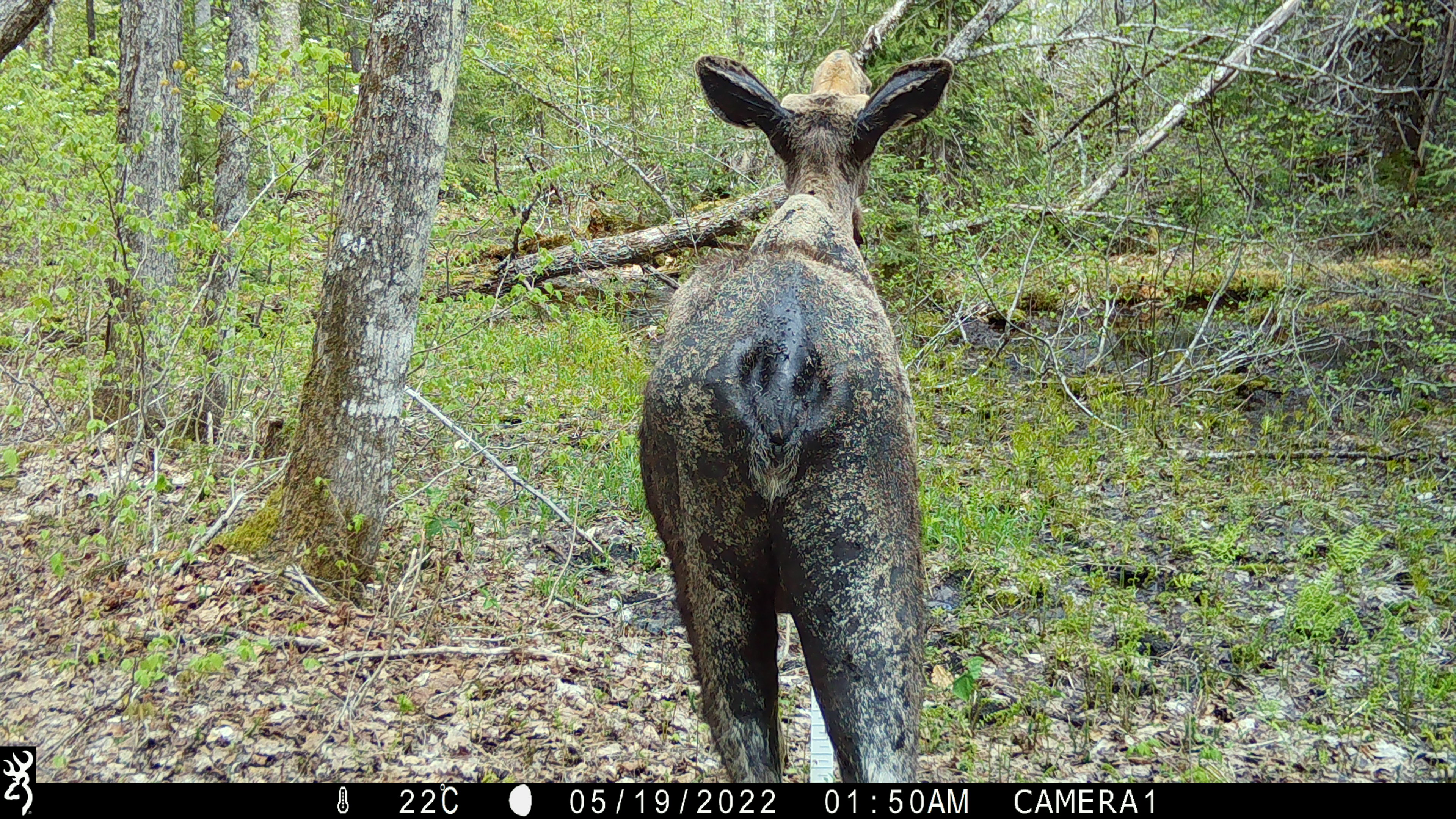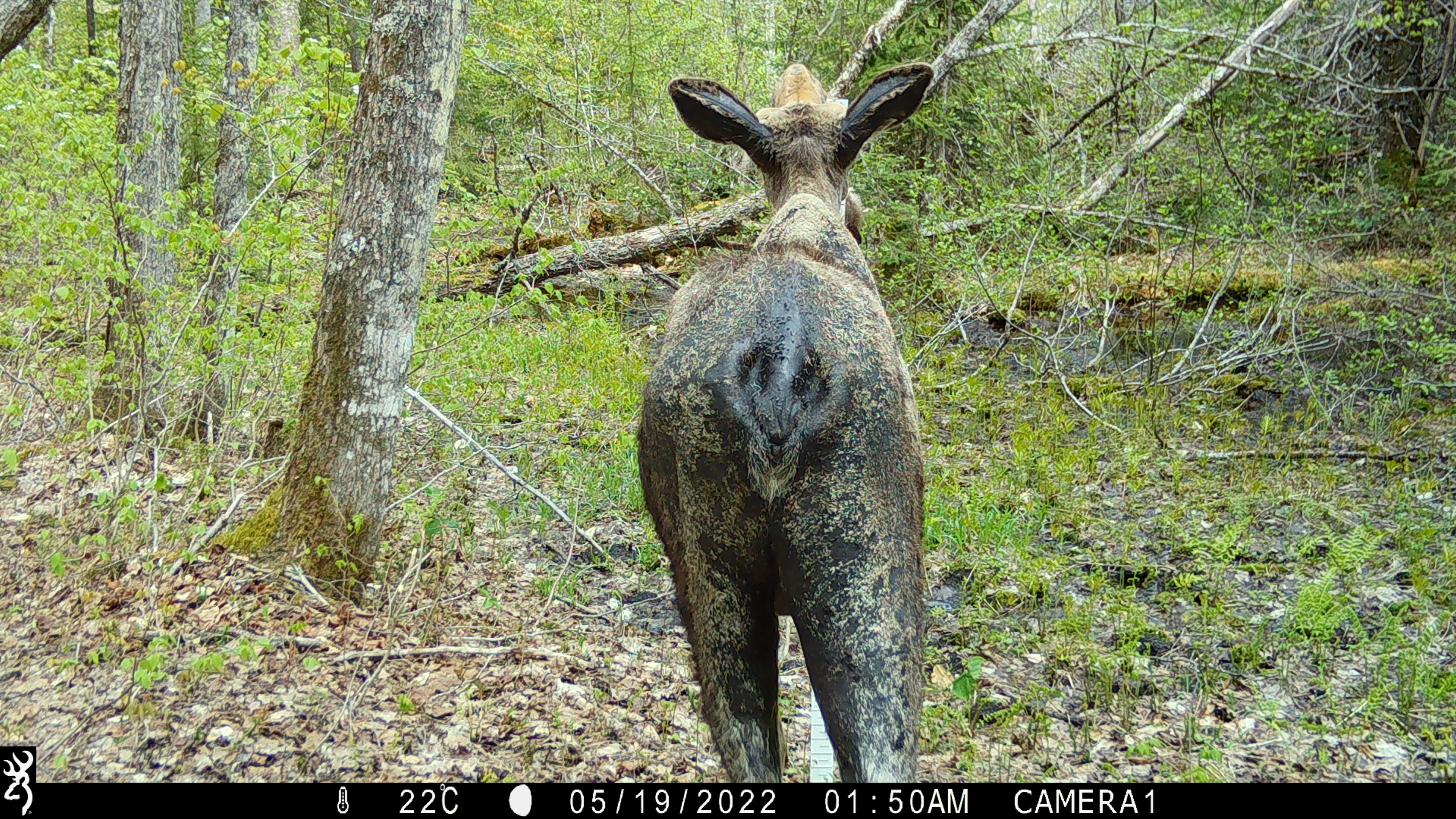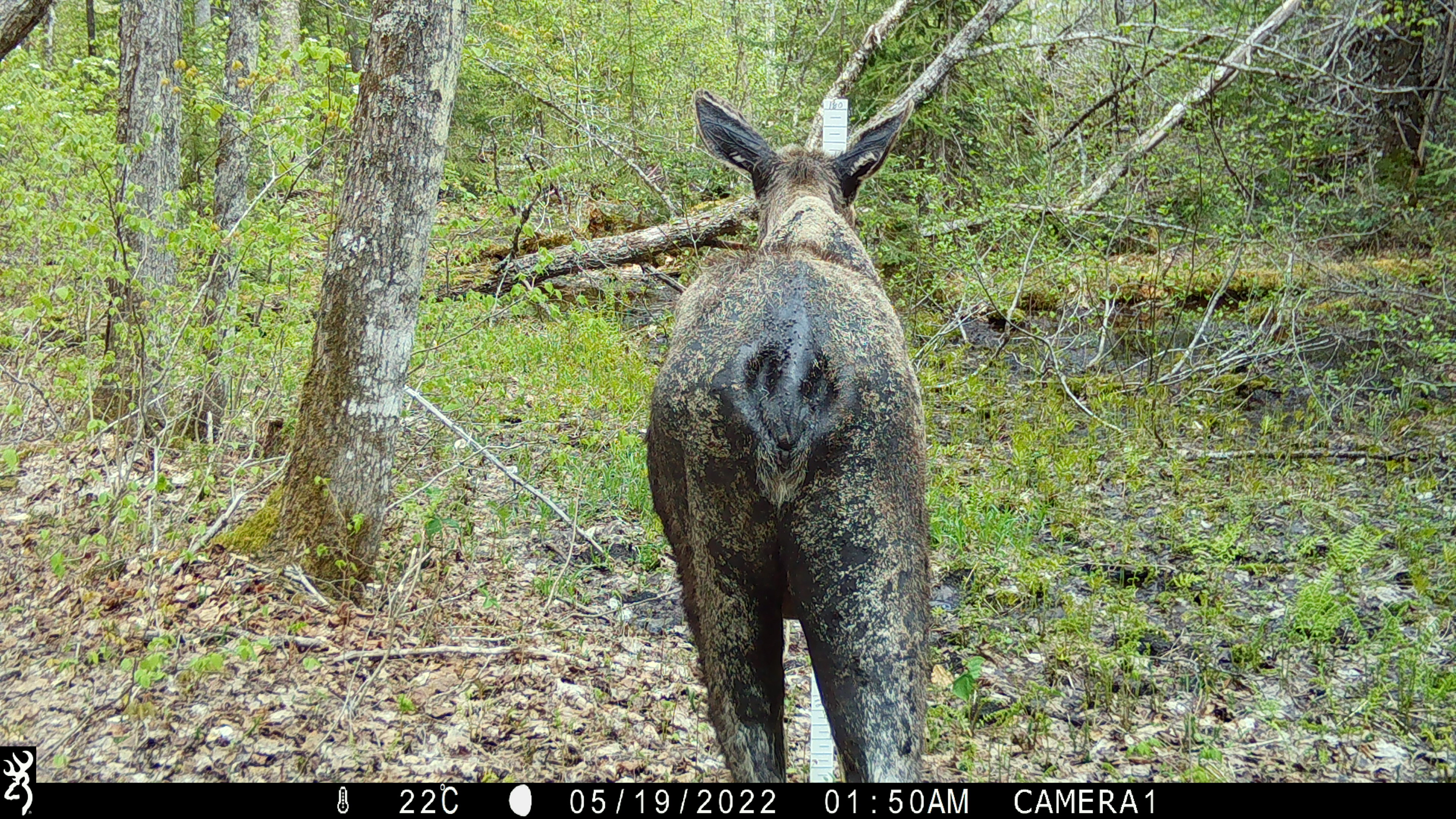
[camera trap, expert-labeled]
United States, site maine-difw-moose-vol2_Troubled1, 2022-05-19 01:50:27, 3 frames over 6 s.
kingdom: Animalia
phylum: Chordata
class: Mammalia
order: Artiodactyla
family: Cervidae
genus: Alces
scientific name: Alces alces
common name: moose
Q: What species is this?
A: Moose (Alces alces).